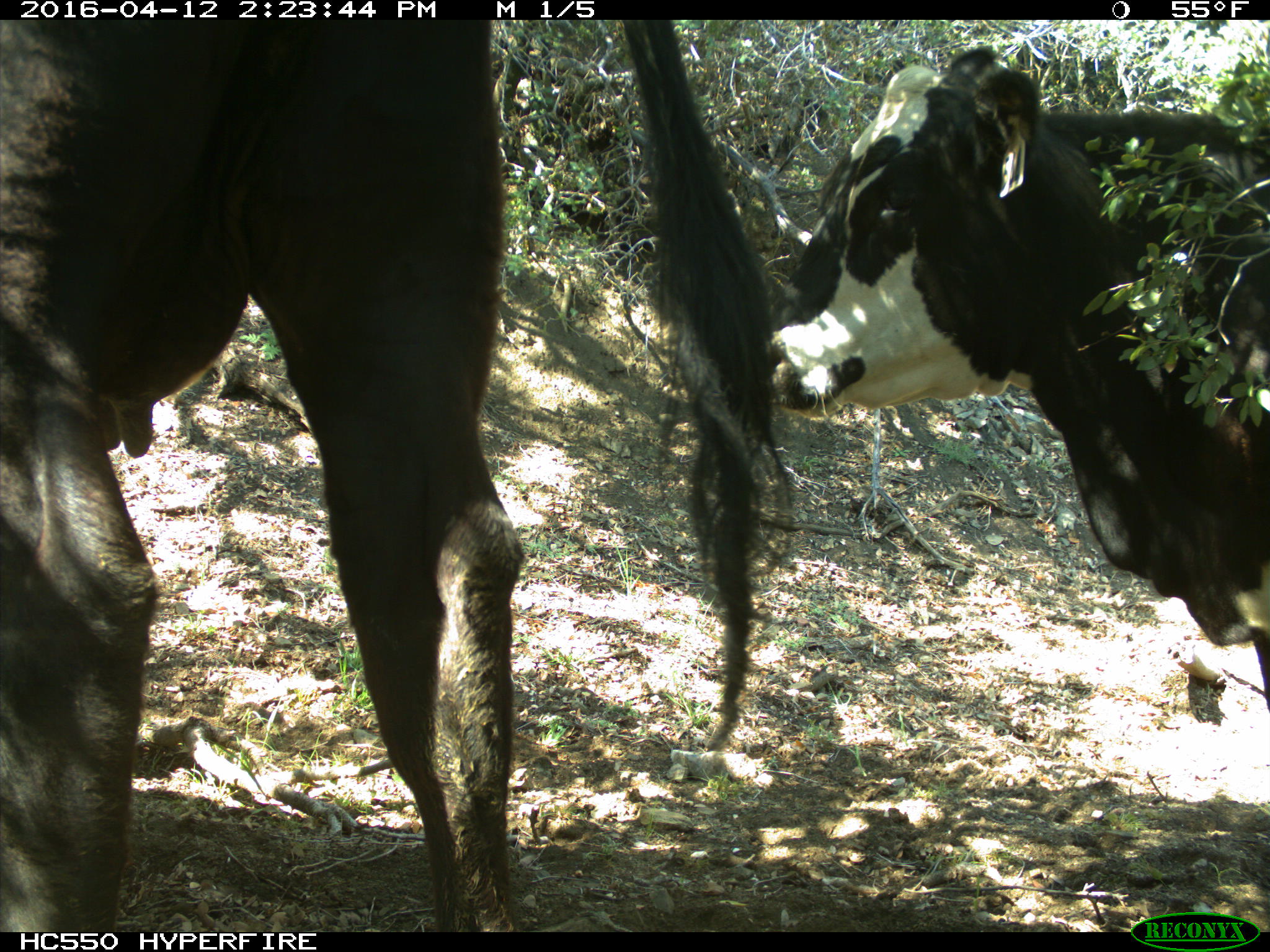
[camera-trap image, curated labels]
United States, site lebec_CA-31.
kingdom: Animalia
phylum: Chordata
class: Mammalia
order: Artiodactyla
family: Bovidae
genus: Bos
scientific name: Bos taurus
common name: domestic cow